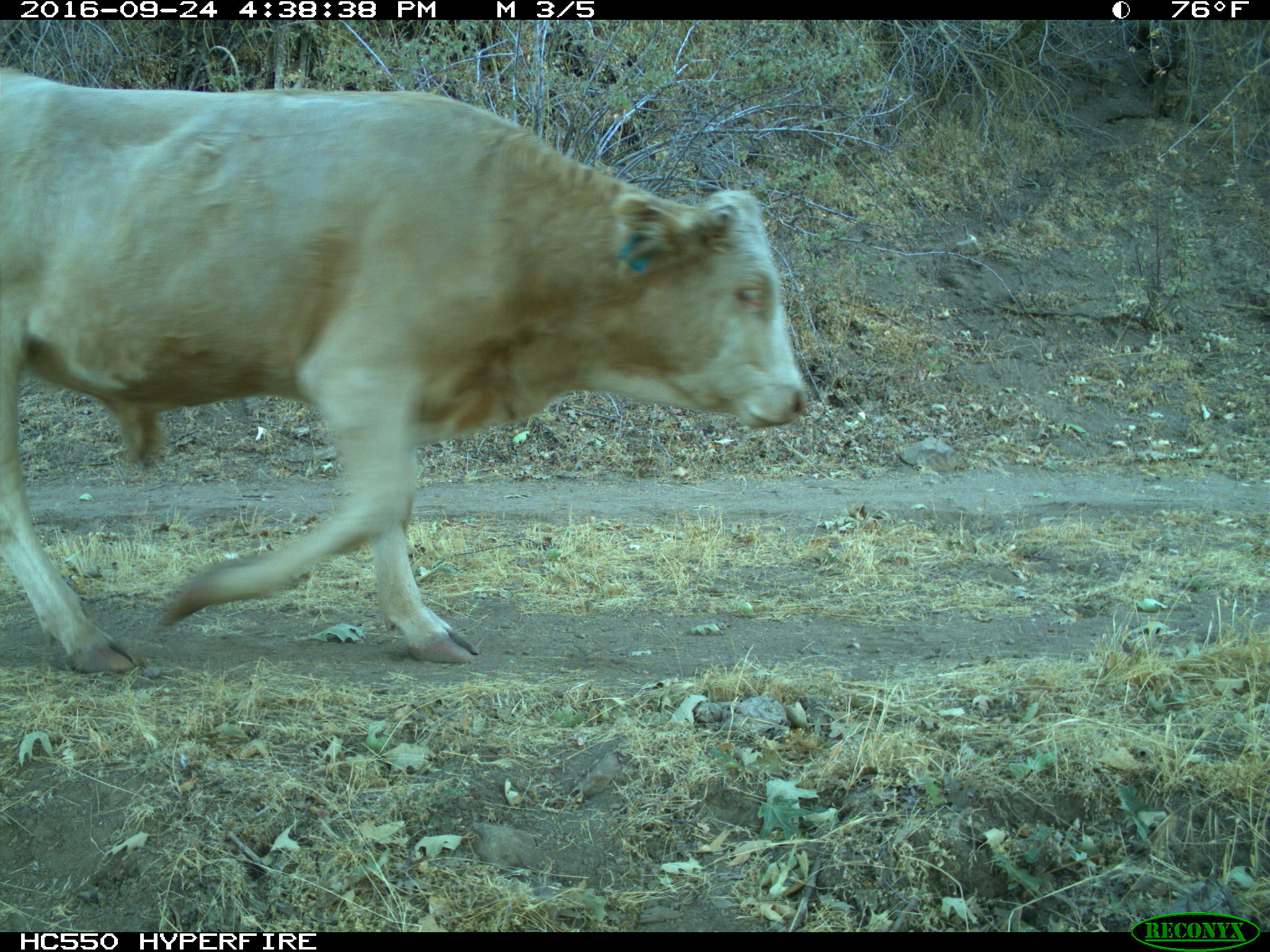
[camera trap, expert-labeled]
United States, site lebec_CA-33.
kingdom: Animalia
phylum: Chordata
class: Mammalia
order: Artiodactyla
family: Bovidae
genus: Bos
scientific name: Bos taurus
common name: domestic cow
Bos taurus (domestic cow).